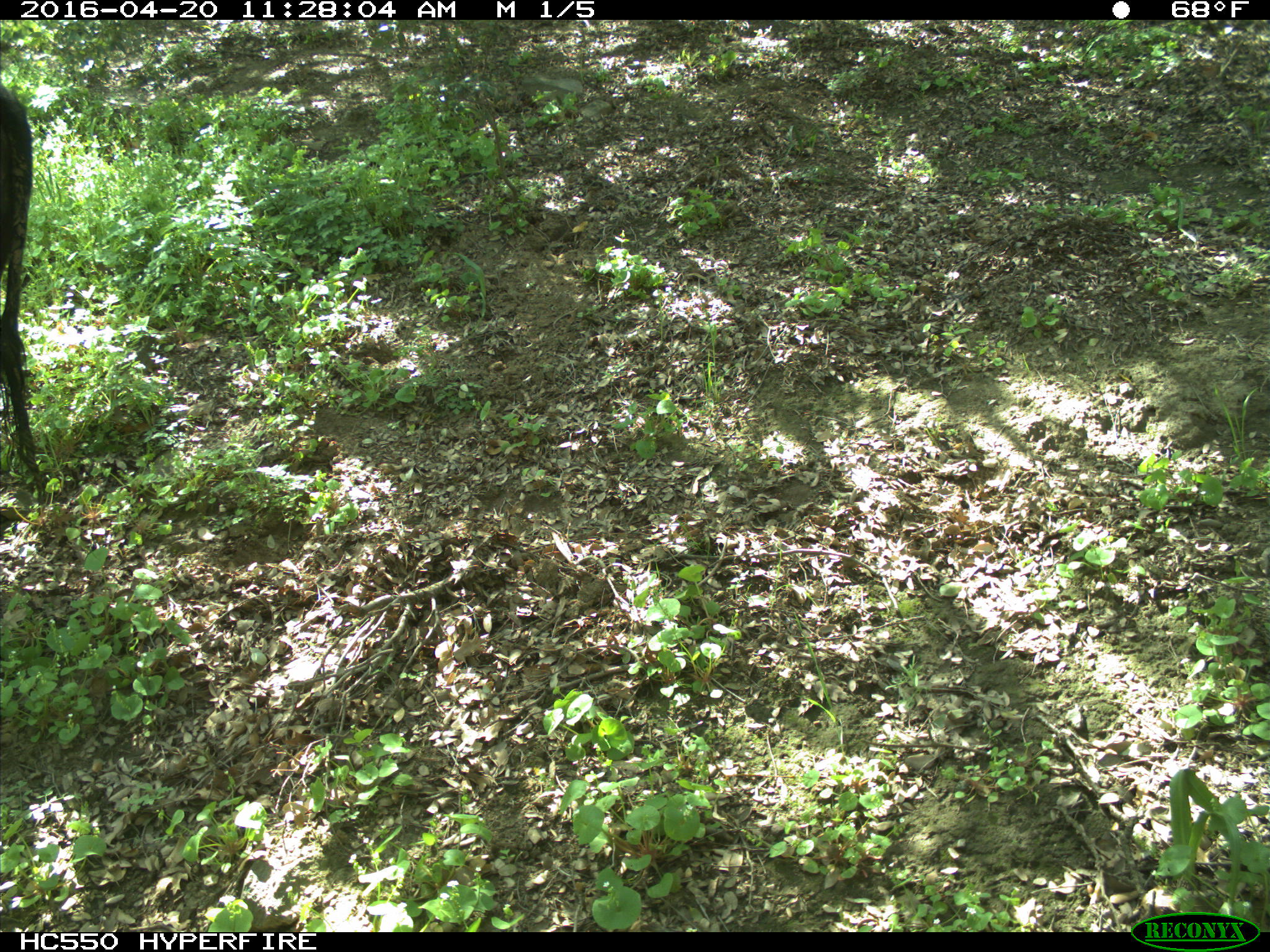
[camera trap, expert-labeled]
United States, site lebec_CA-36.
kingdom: Animalia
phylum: Chordata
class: Mammalia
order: Artiodactyla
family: Bovidae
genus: Bos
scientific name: Bos taurus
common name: domestic cow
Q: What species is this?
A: Bos taurus (domestic cow).